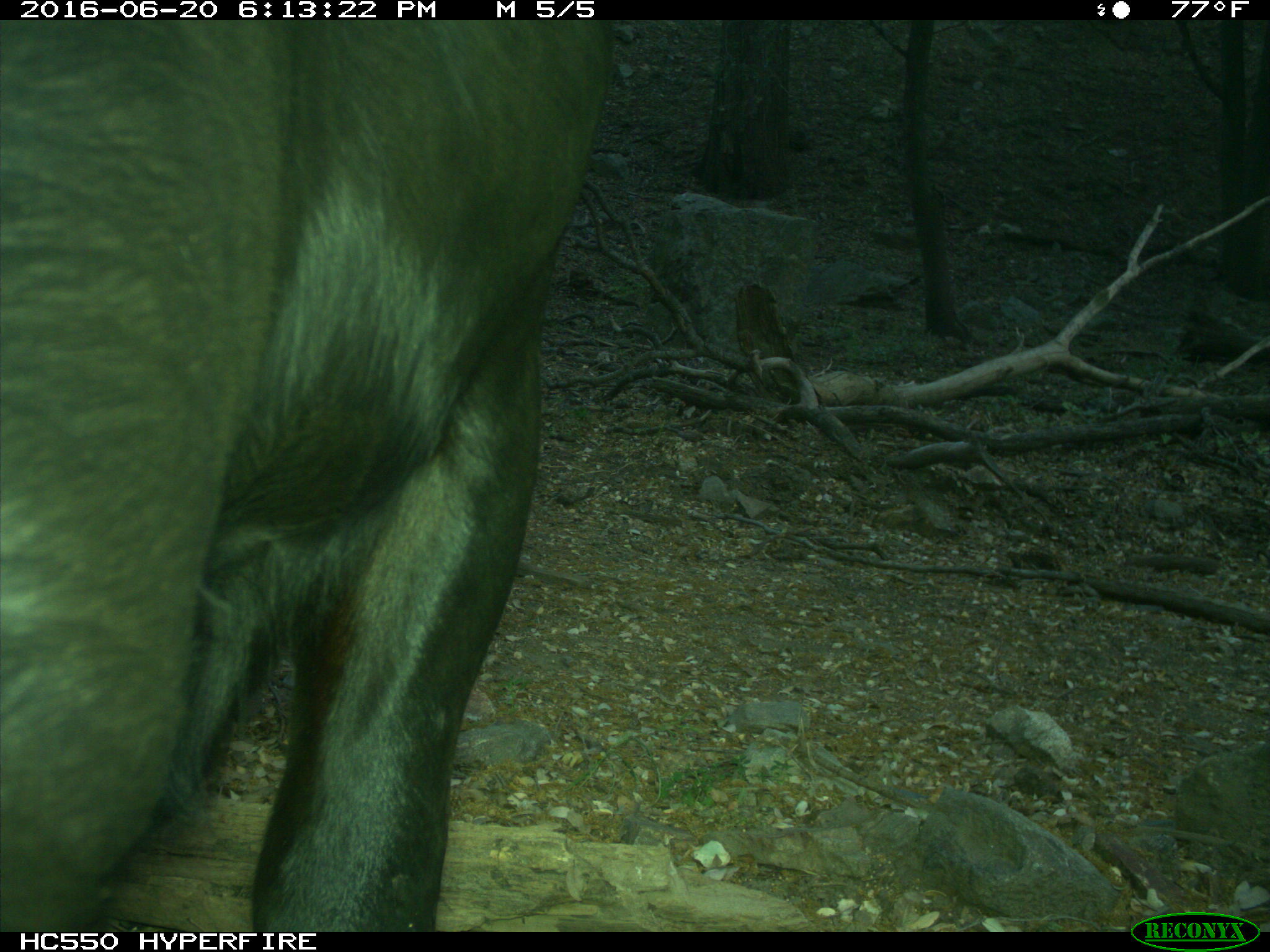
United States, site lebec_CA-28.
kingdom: Animalia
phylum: Chordata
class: Mammalia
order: Artiodactyla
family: Bovidae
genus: Bos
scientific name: Bos taurus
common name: domestic cow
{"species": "Bos taurus (domestic cow)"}